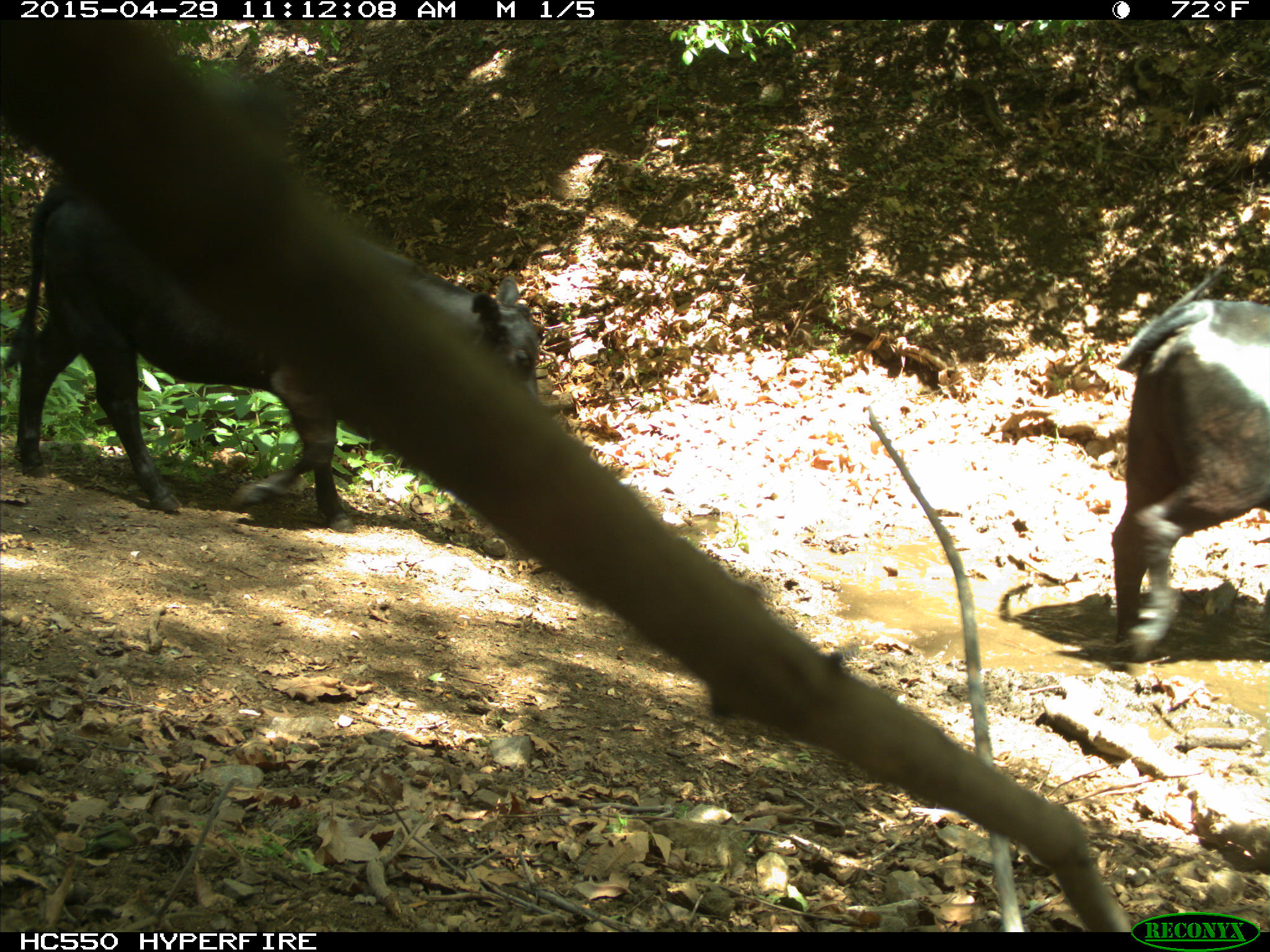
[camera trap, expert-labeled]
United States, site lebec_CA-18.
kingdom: Animalia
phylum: Chordata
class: Mammalia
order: Artiodactyla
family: Bovidae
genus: Bos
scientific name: Bos taurus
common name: domestic cow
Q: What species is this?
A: Bos taurus (domestic cow).